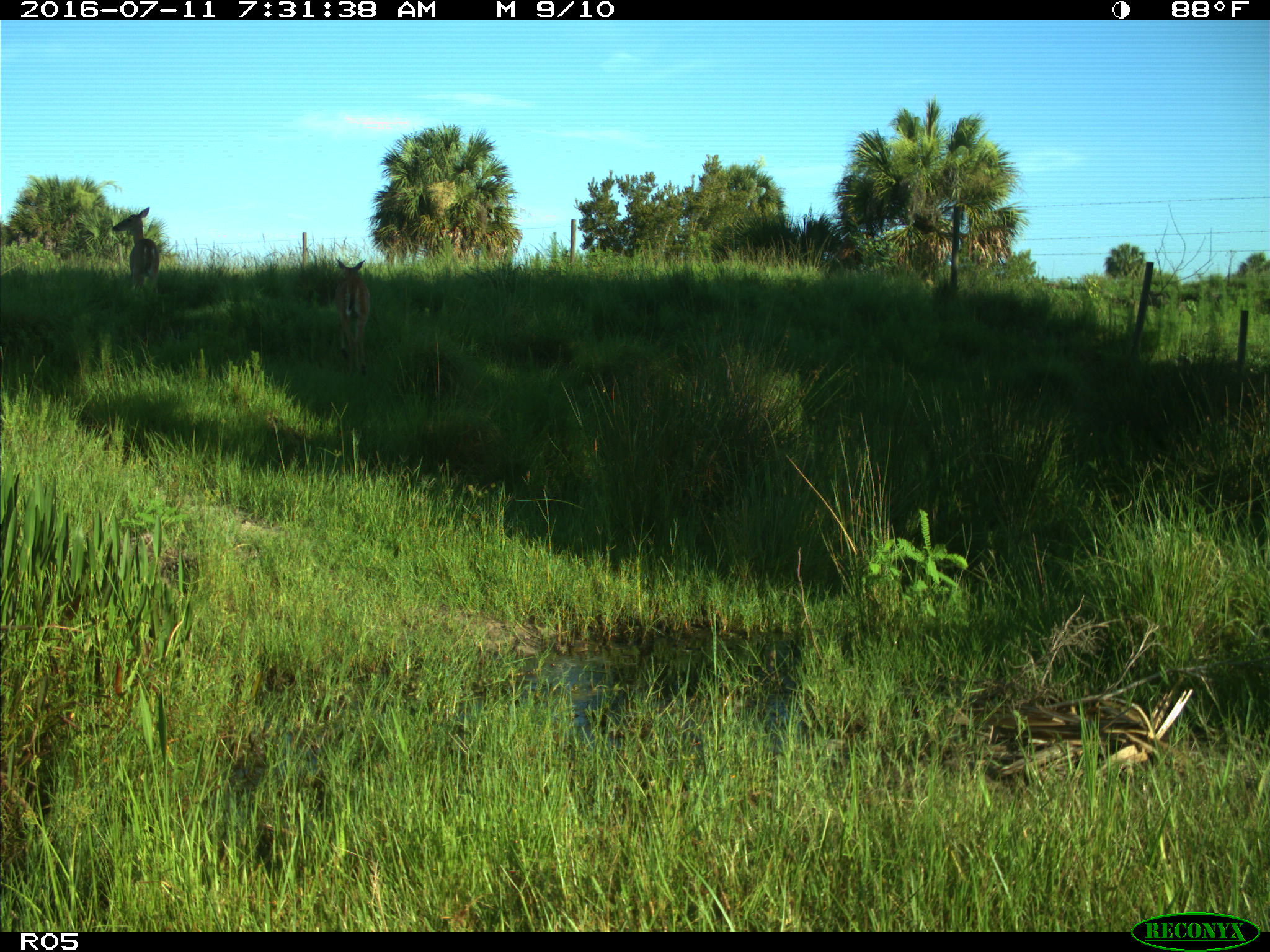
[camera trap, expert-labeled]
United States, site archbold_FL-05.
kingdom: Animalia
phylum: Chordata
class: Mammalia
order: Artiodactyla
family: Cervidae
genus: Odocoileus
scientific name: Odocoileus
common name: deer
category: unidentified deer